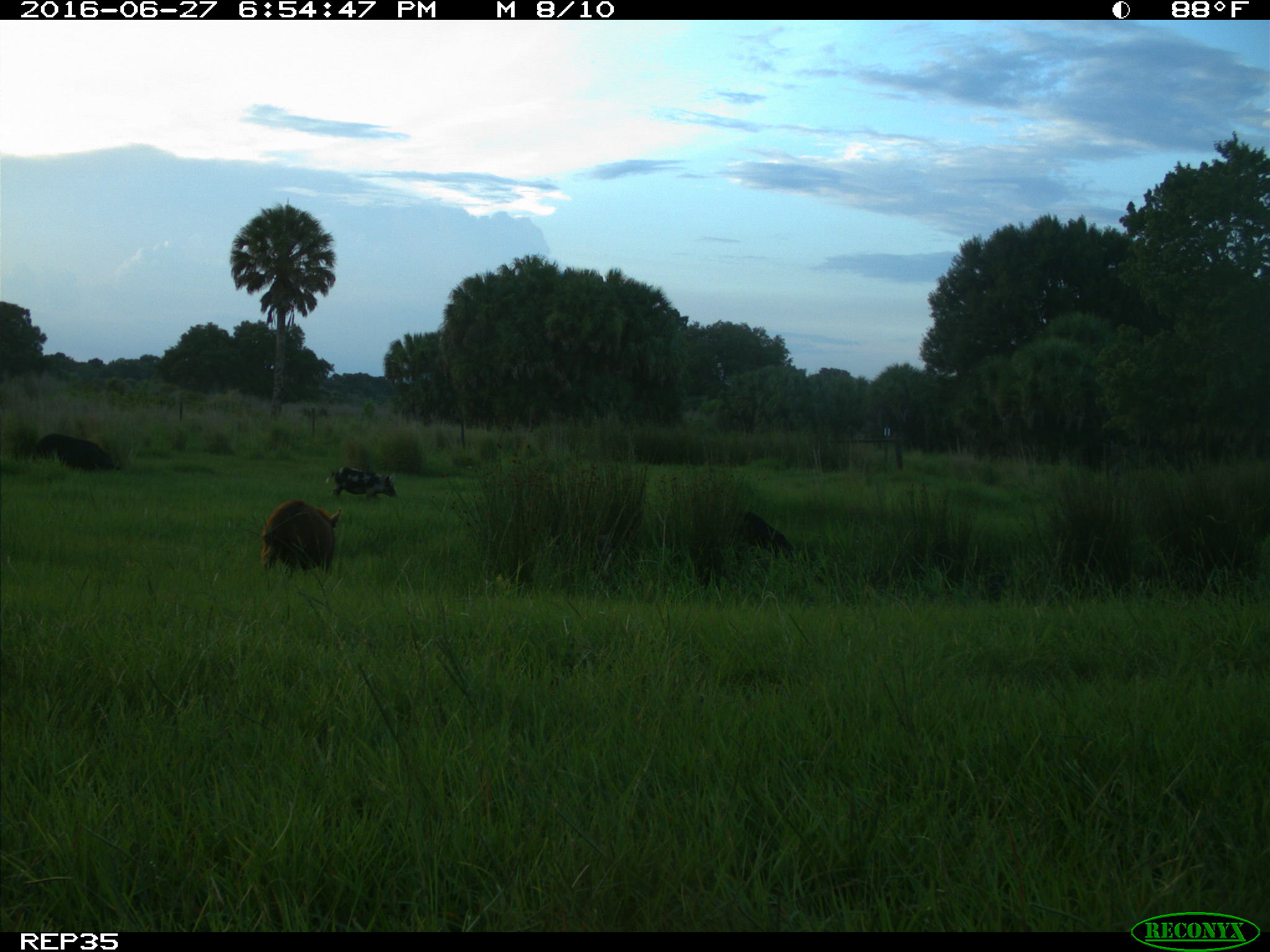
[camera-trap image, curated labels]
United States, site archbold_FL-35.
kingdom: Animalia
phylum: Chordata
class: Mammalia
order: Artiodactyla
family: Suidae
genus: Sus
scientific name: Sus scrofa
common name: wild boar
Sus scrofa (wild boar).